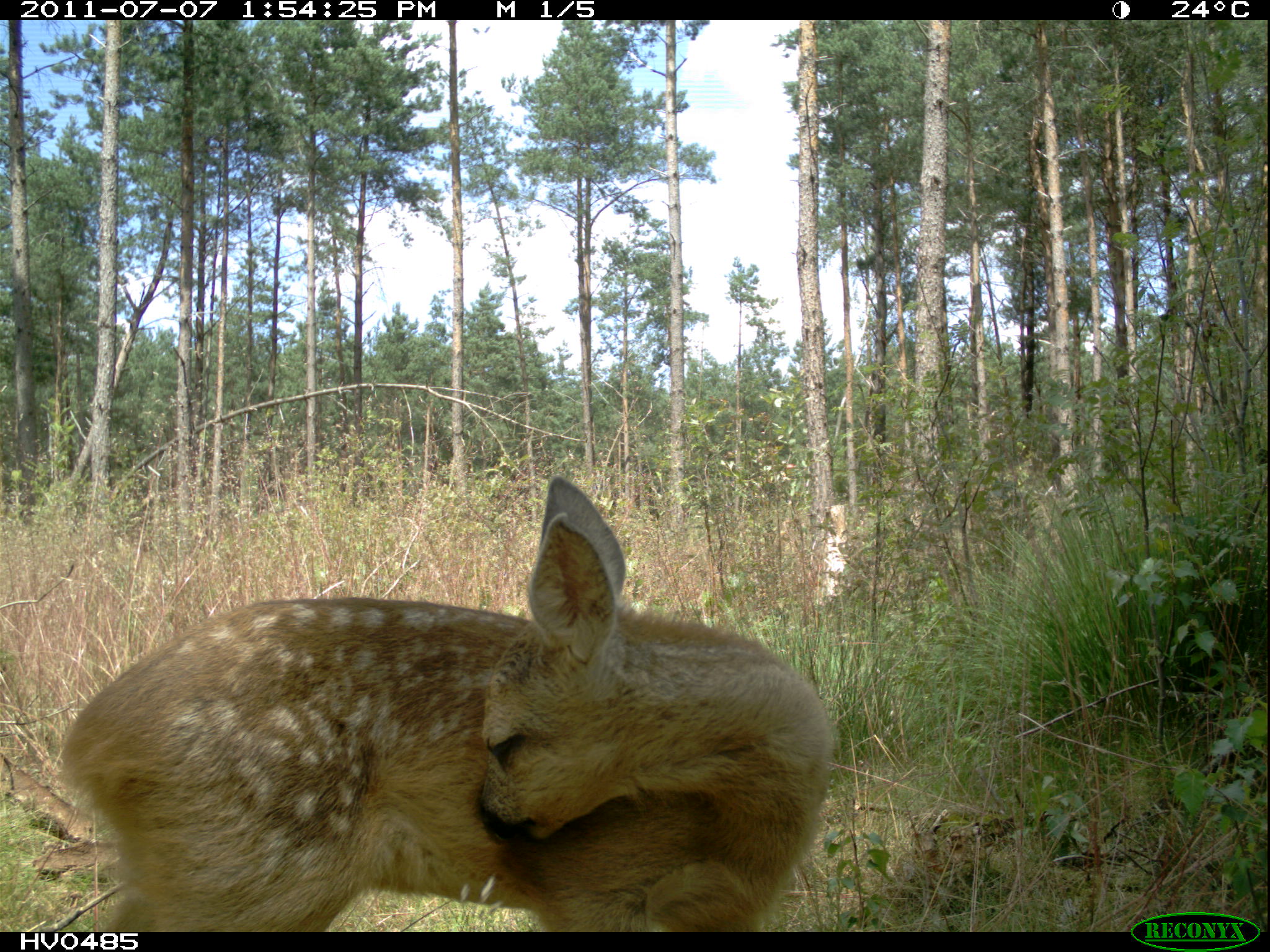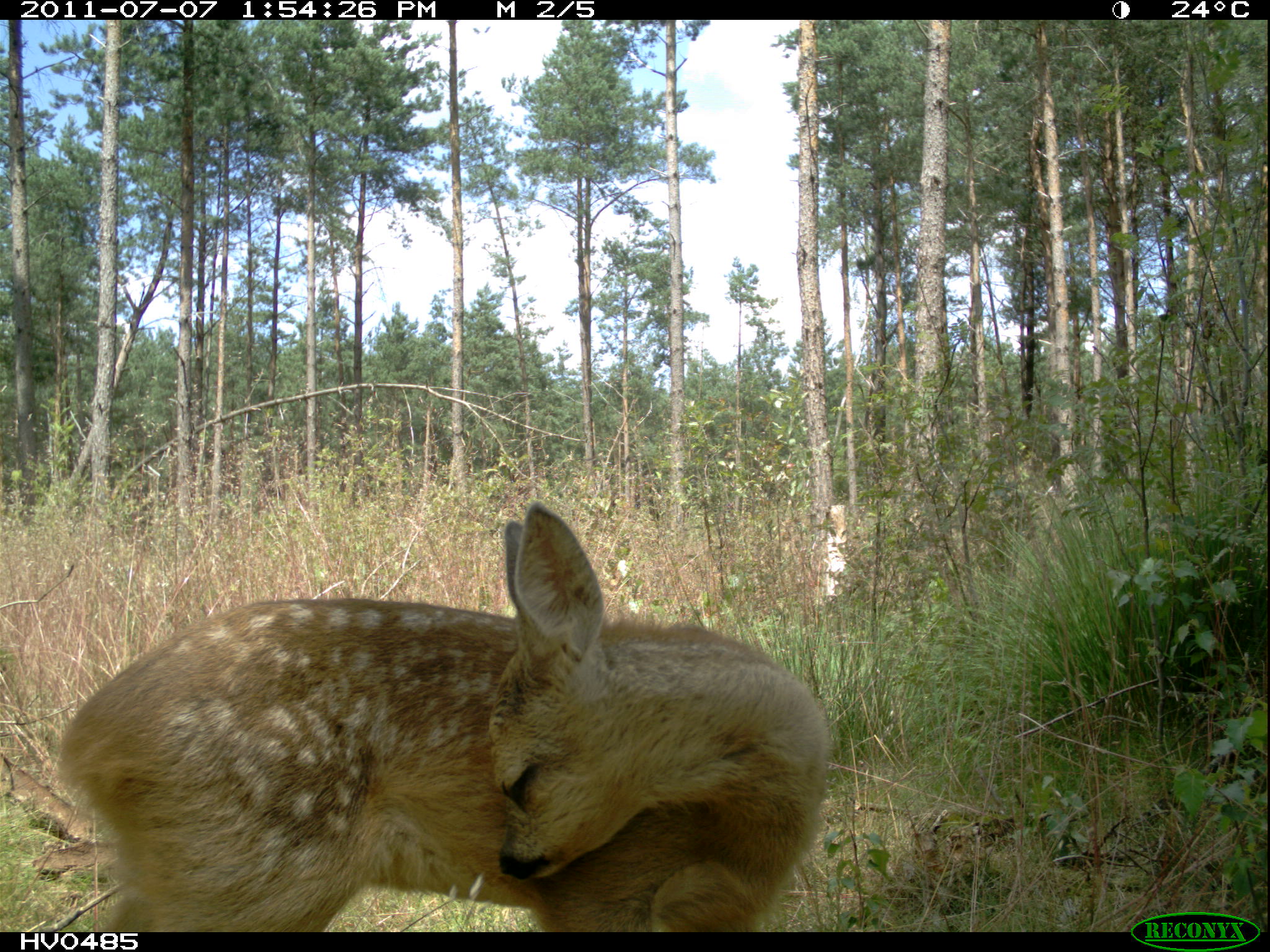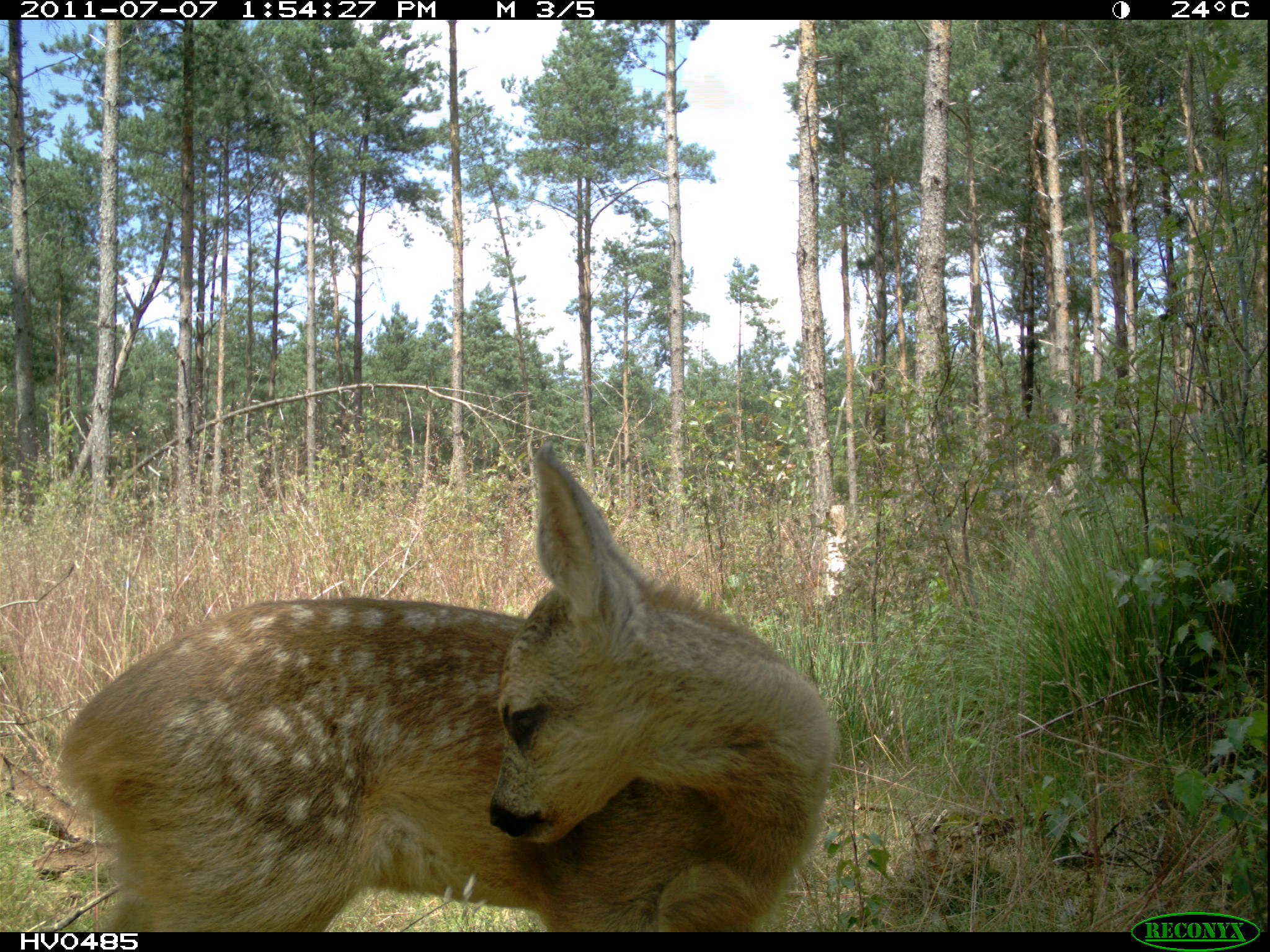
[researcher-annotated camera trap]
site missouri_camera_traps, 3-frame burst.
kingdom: Animalia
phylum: Chordata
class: Mammalia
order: Artiodactyla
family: Cervidae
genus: Capreolus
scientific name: Capreolus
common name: roe deer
Roe deer (Capreolus). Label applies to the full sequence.